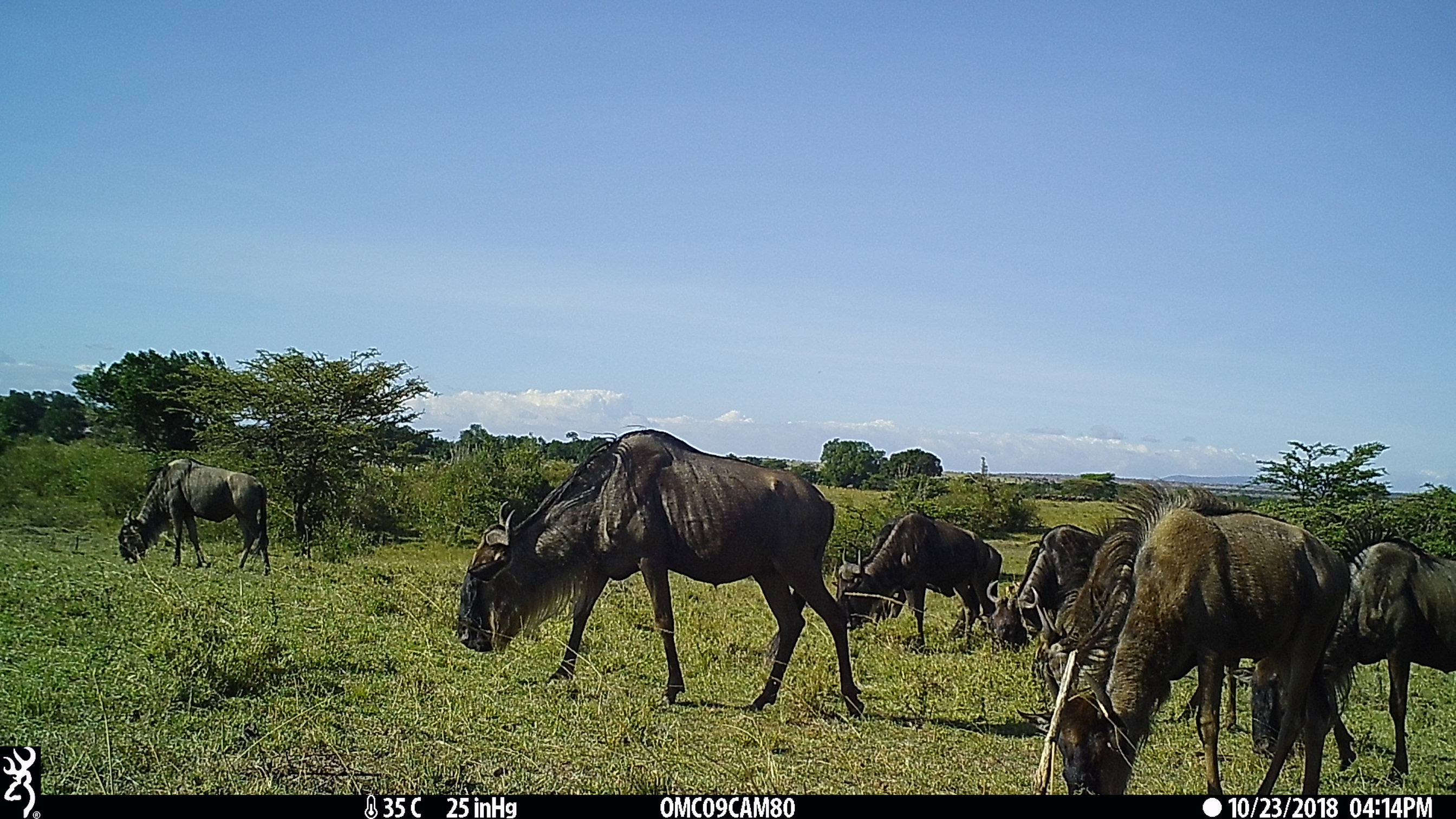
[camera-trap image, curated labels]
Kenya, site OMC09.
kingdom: Animalia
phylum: Chordata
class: Mammalia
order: Artiodactyla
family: Bovidae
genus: Connochaetes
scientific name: Connochaetes taurinus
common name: blue wildebeest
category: wildebeest